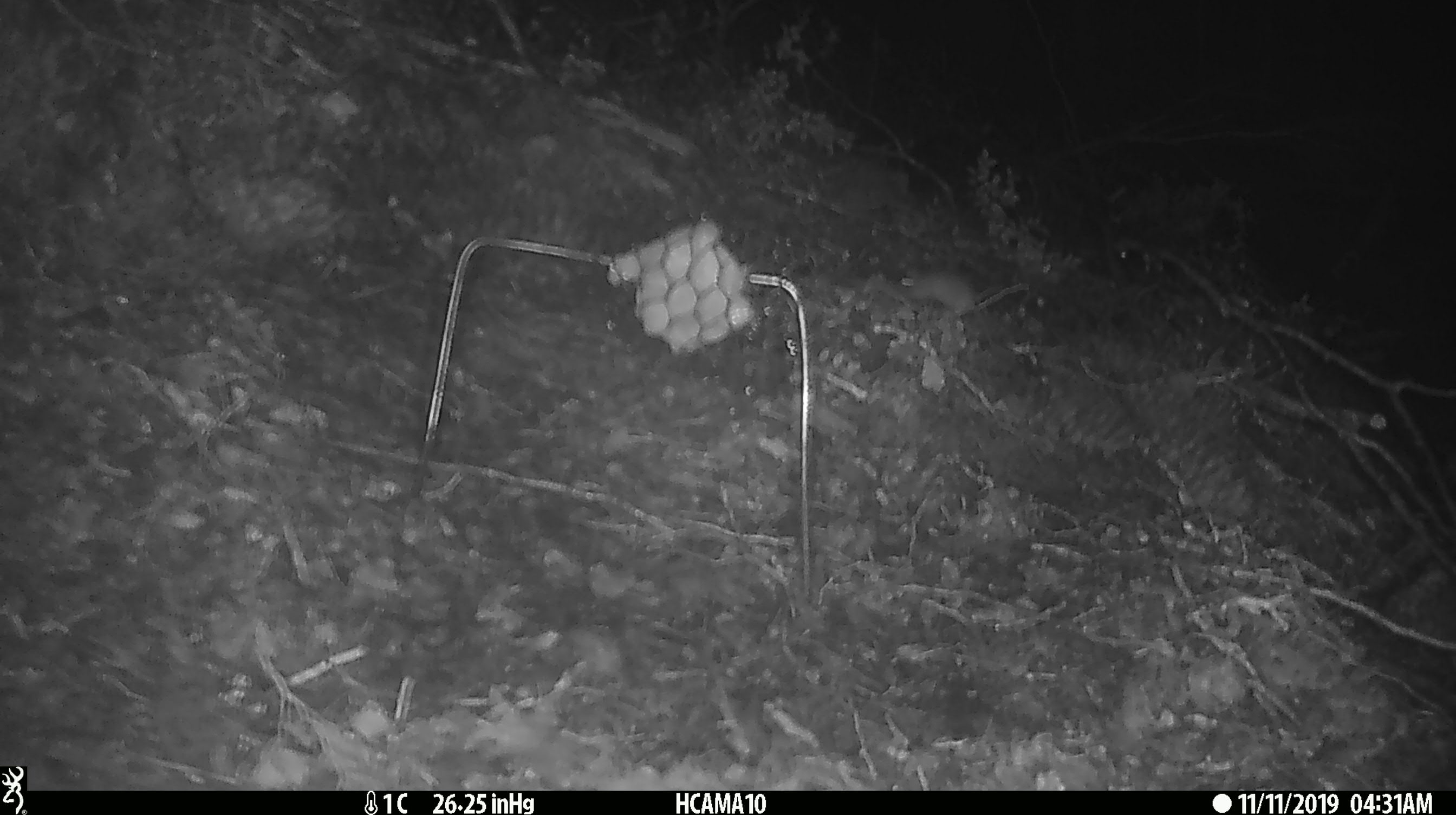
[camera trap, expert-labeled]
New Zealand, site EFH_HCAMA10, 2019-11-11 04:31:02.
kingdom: Animalia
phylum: Chordata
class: Mammalia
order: Rodentia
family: Muridae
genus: Mus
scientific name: Mus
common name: mouse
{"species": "mouse (Mus)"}